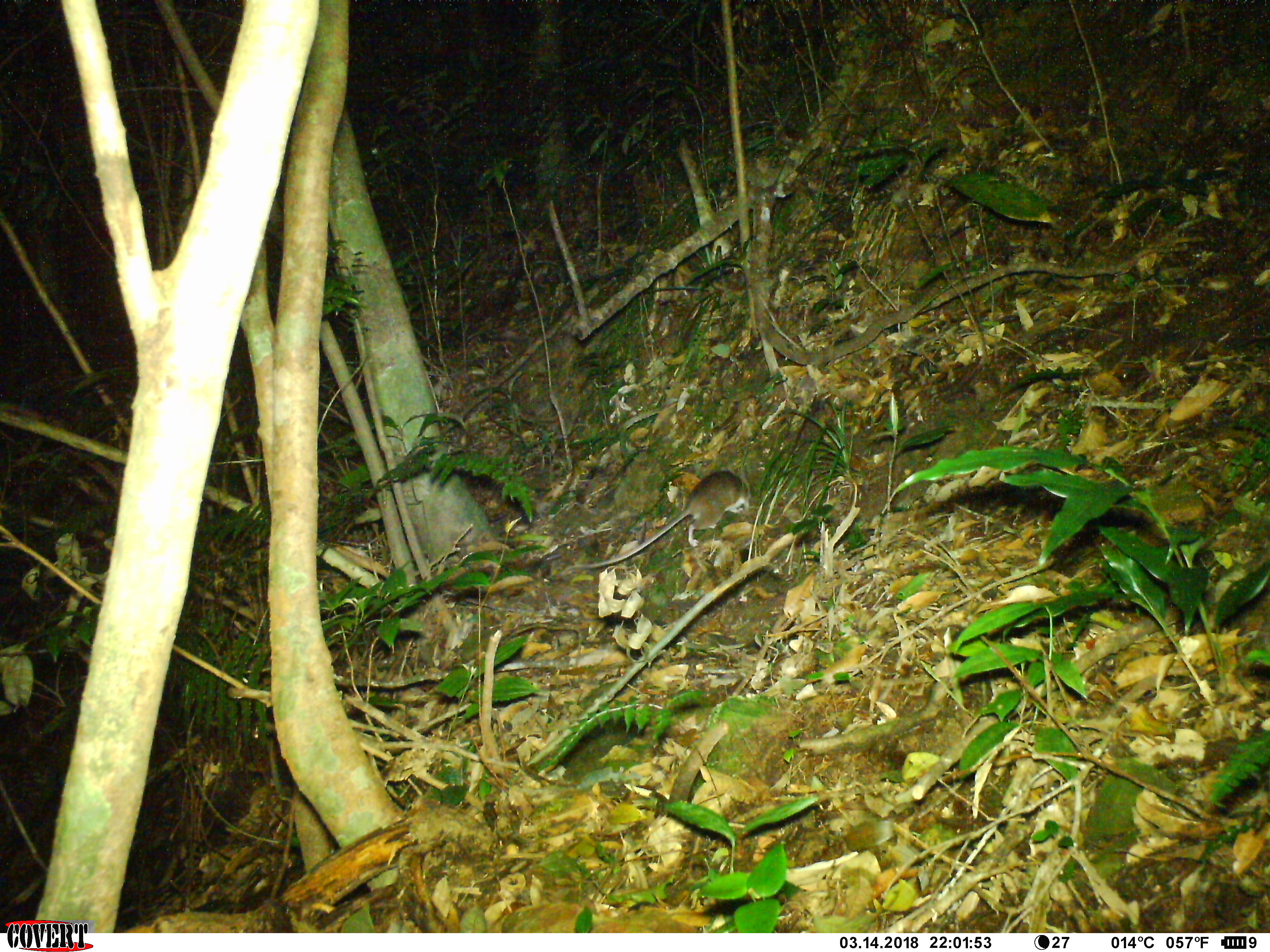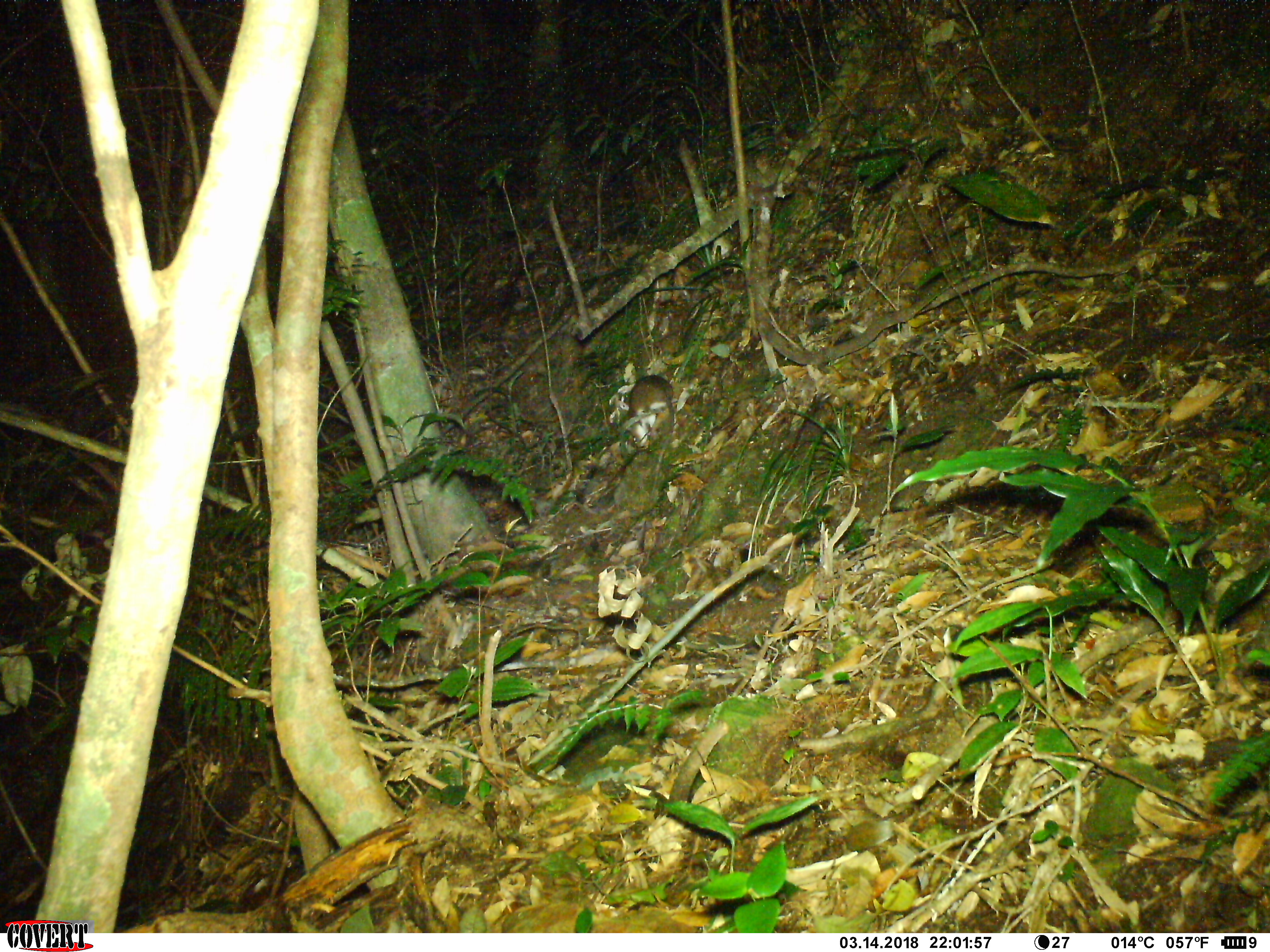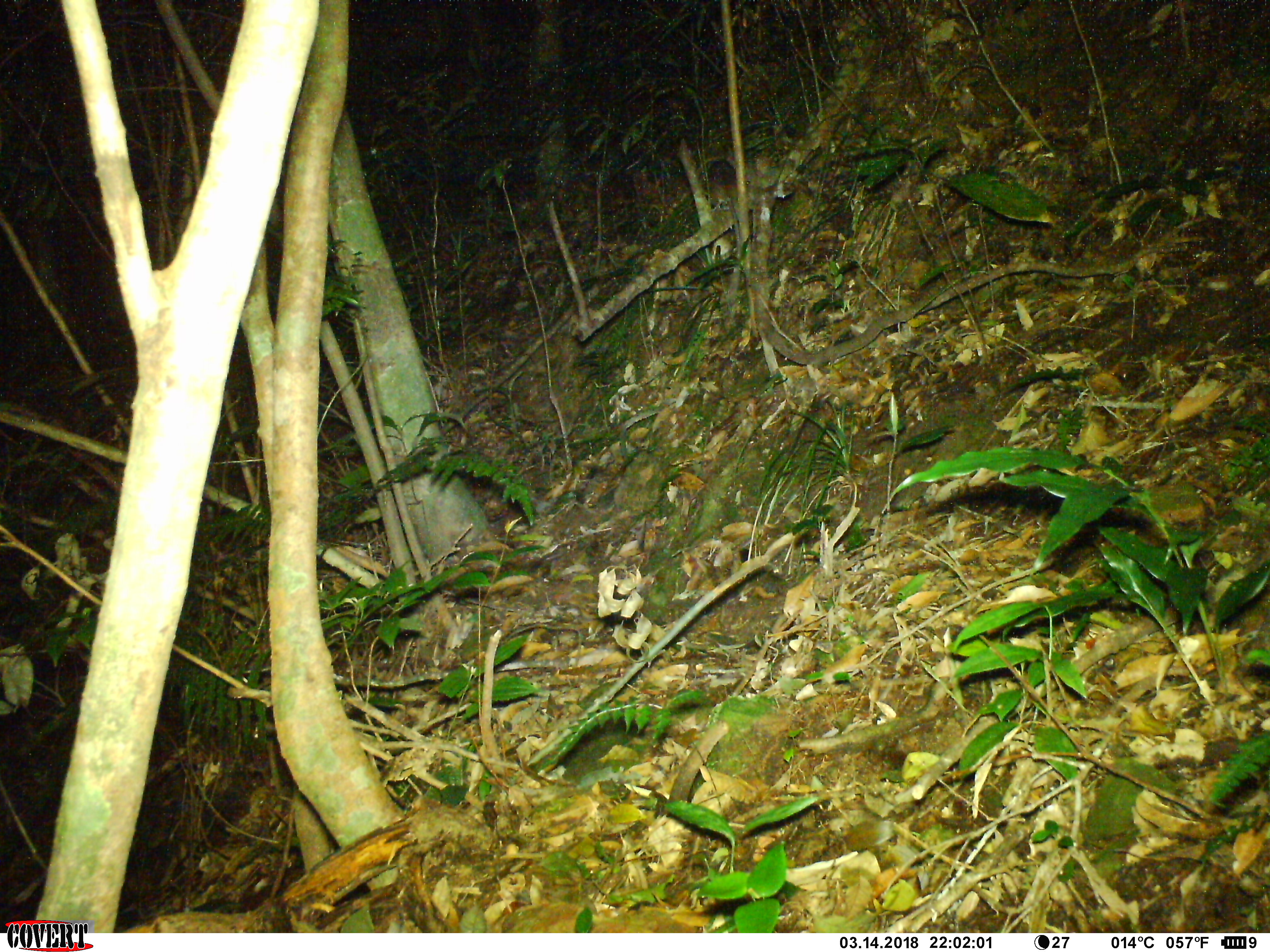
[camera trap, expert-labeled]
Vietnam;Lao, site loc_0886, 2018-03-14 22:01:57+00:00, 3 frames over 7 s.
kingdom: Animalia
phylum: Chordata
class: Mammalia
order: Rodentia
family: Muridae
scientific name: Muridae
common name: old-world mice and rats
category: unidentified murid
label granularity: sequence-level